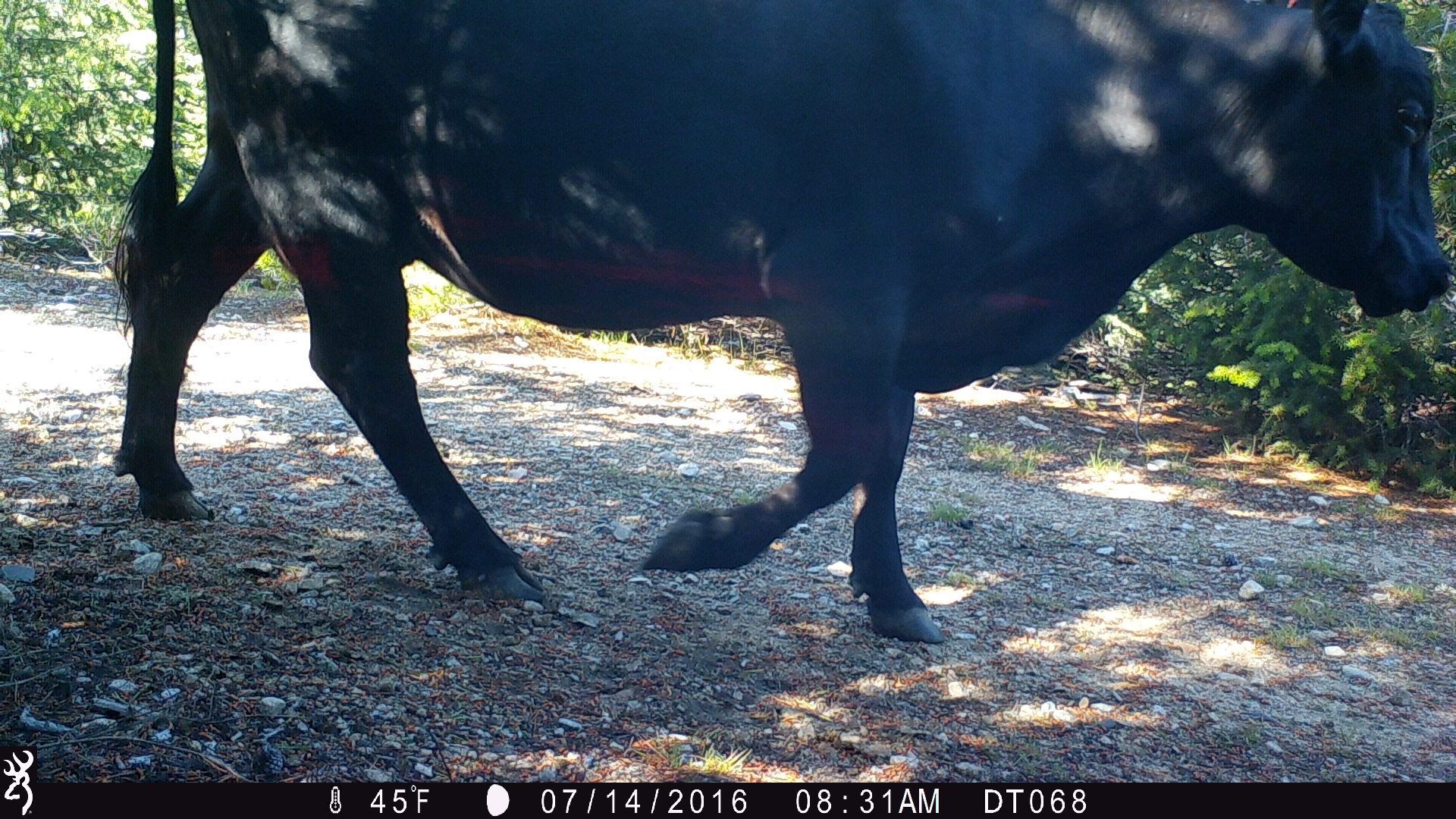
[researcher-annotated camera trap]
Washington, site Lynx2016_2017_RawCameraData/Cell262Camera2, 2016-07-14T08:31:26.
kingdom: Animalia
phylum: Chordata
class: Mammalia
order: Artiodactyla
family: Bovidae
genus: Bos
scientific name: Bos taurus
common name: domestic cattle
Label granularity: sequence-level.